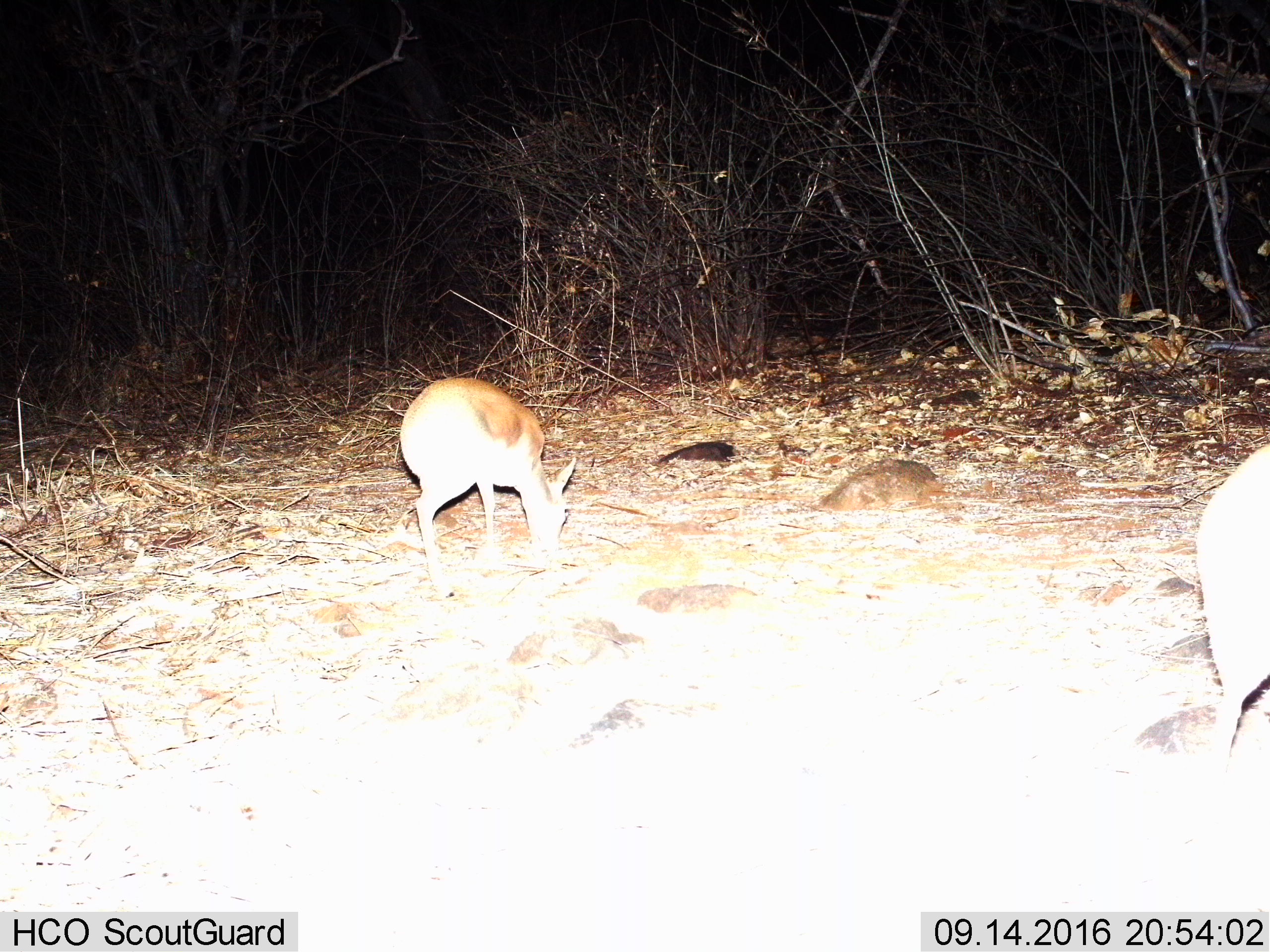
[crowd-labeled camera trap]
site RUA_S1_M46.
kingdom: Animalia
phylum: Chordata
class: Mammalia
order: Artiodactyla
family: Bovidae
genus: Madoqua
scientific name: Madoqua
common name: dik-dik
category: dikdik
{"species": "dikdik (dik-dik) (Madoqua)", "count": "2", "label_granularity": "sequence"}